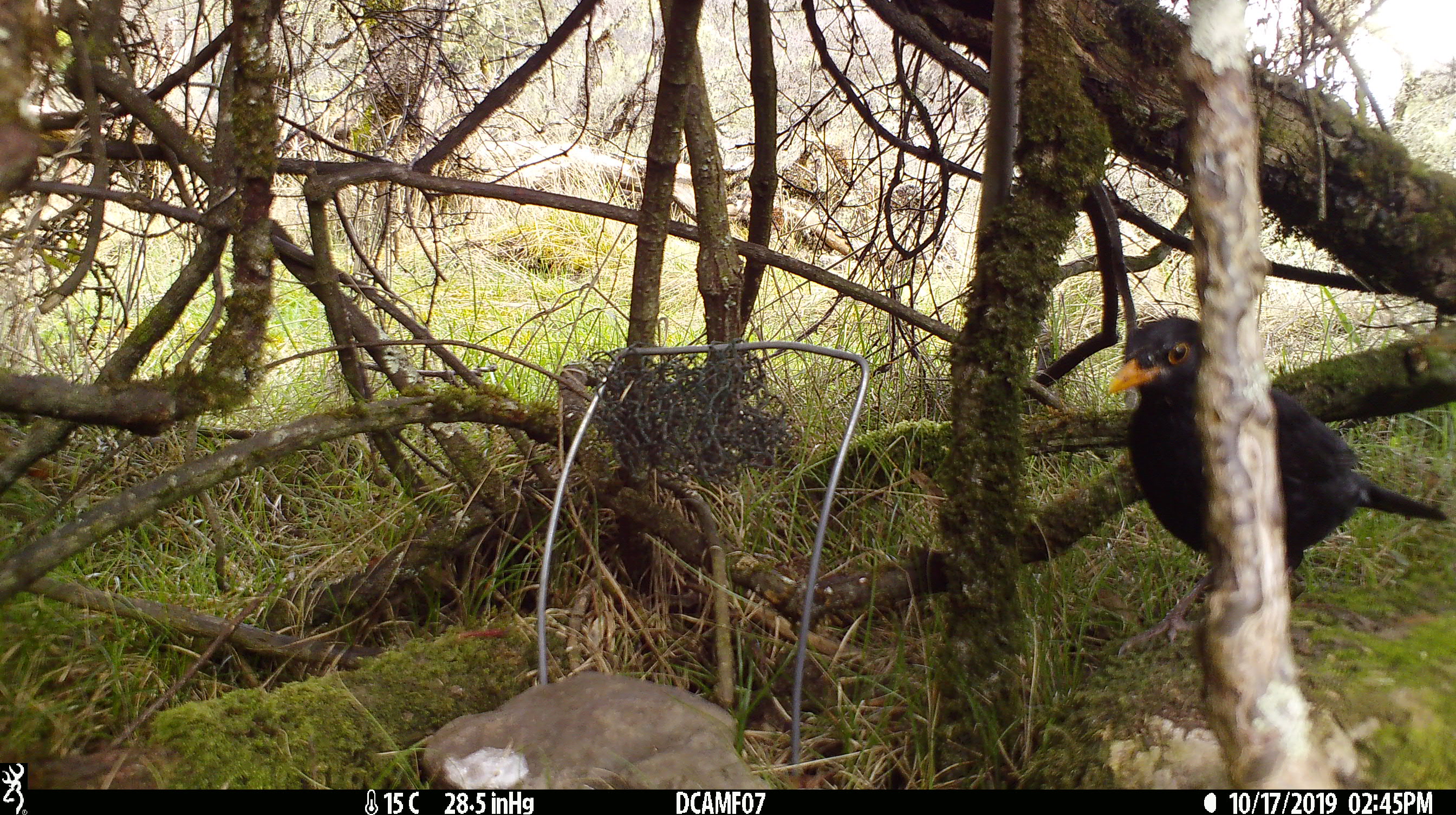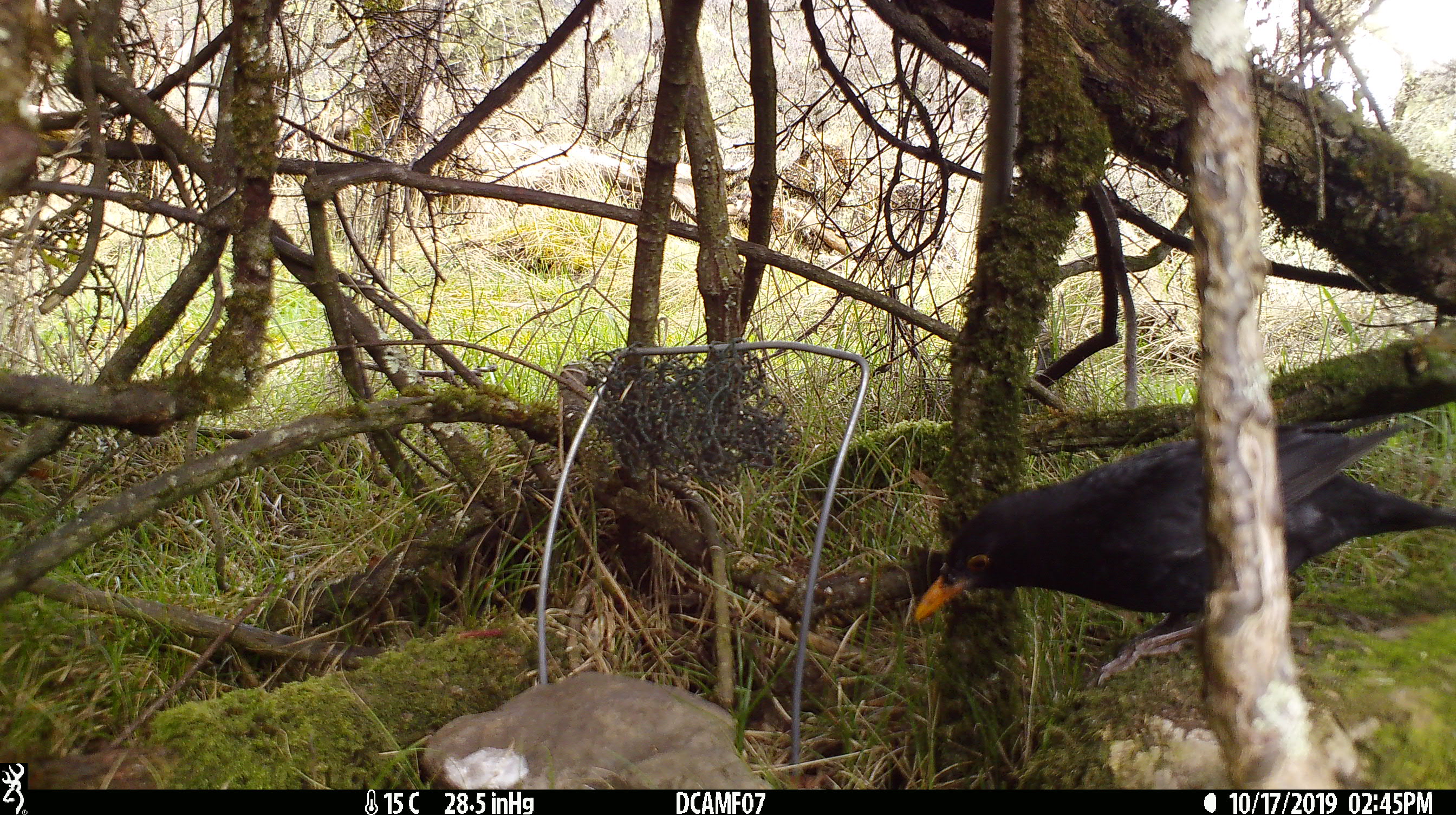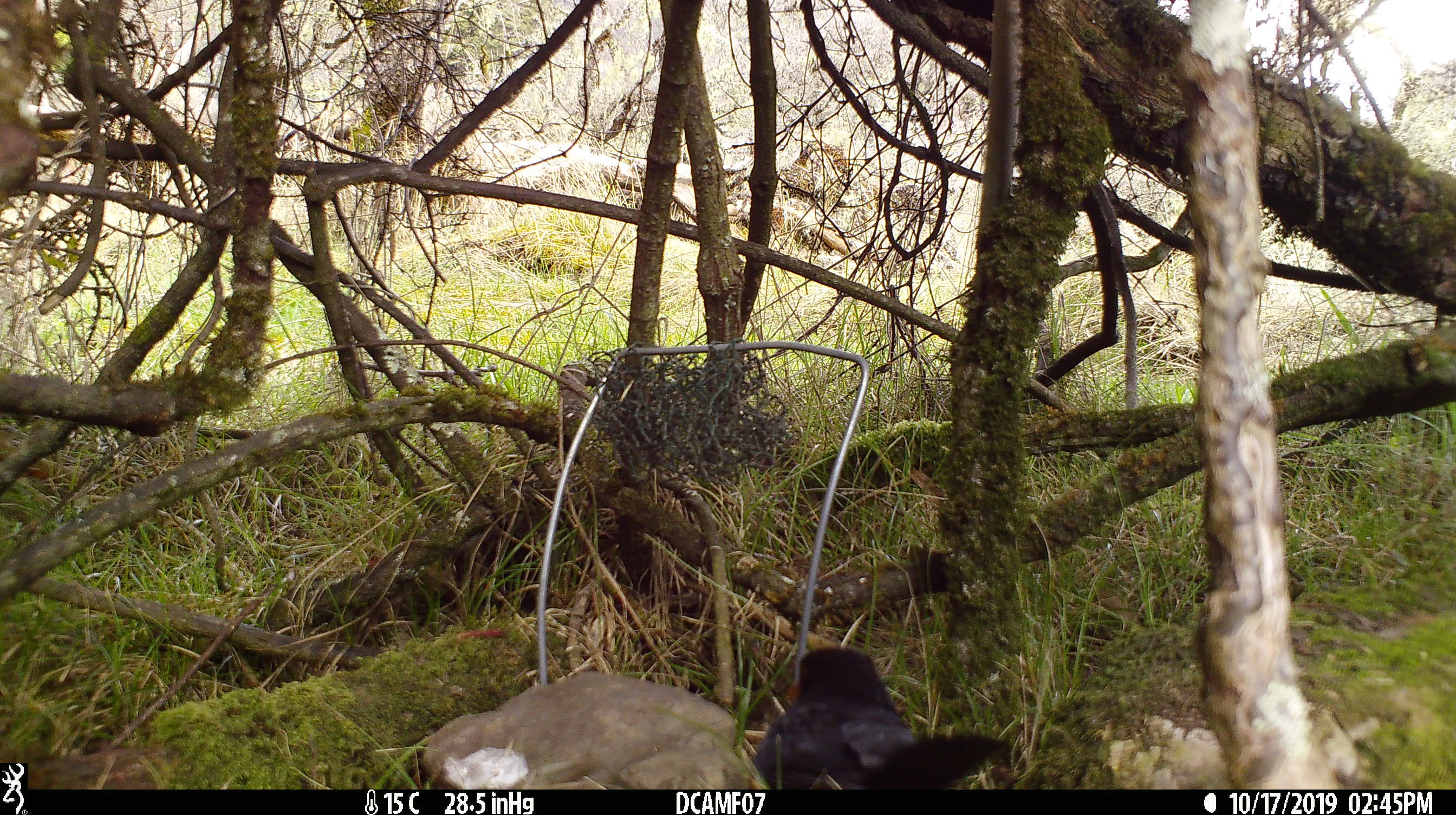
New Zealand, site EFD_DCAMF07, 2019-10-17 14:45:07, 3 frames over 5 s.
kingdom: Animalia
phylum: Chordata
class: Aves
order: Passeriformes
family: Turdidae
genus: Turdus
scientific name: Turdus merula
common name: eurasian blackbird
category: blackbird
Blackbird (eurasian blackbird) (Turdus merula).